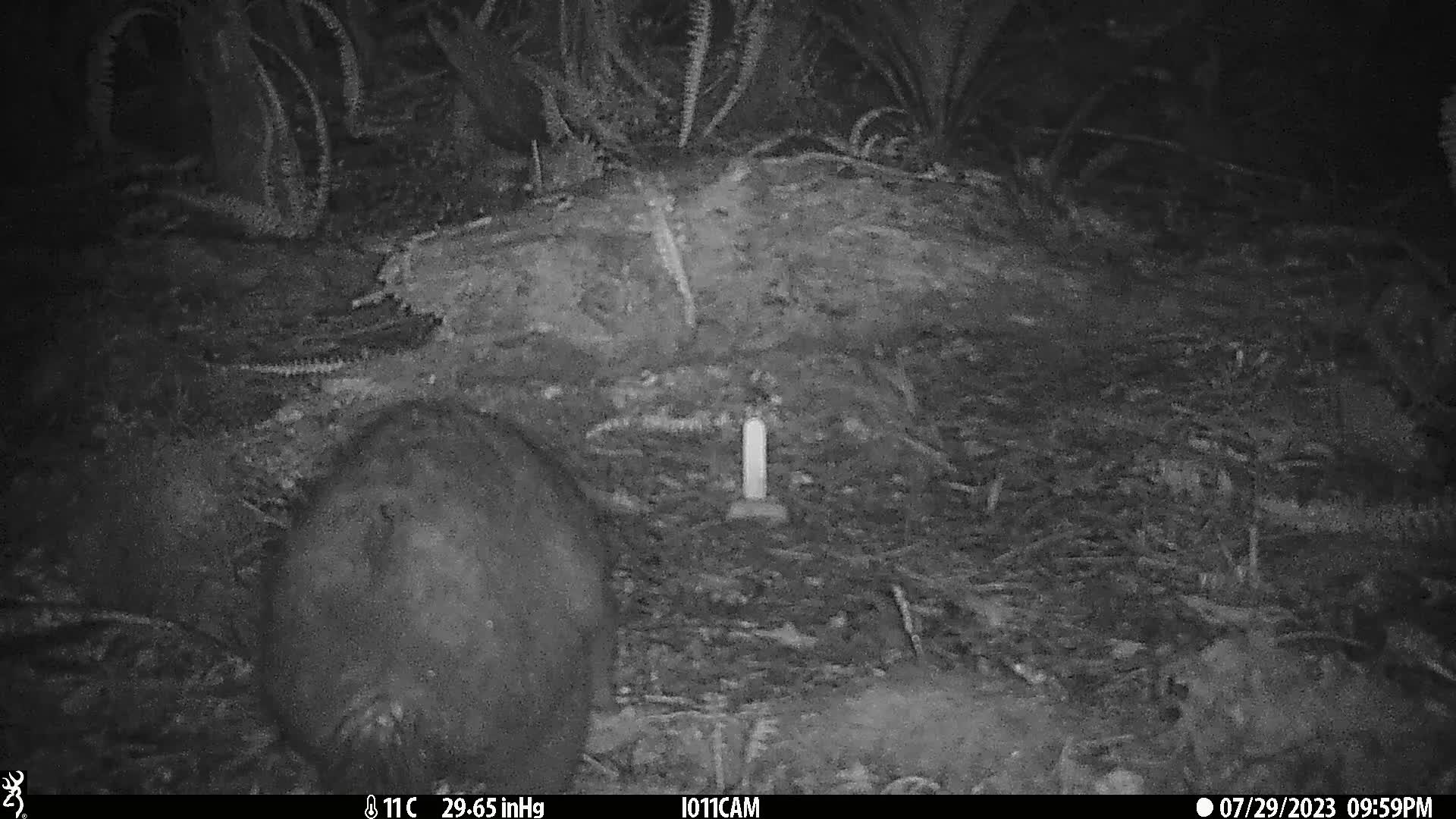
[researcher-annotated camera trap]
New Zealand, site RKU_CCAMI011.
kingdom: Animalia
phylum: Chordata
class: Mammalia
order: Diprotodontia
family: Phalangeridae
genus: Trichosurus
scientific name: Trichosurus vulpecula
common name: common brushtail possum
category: possum